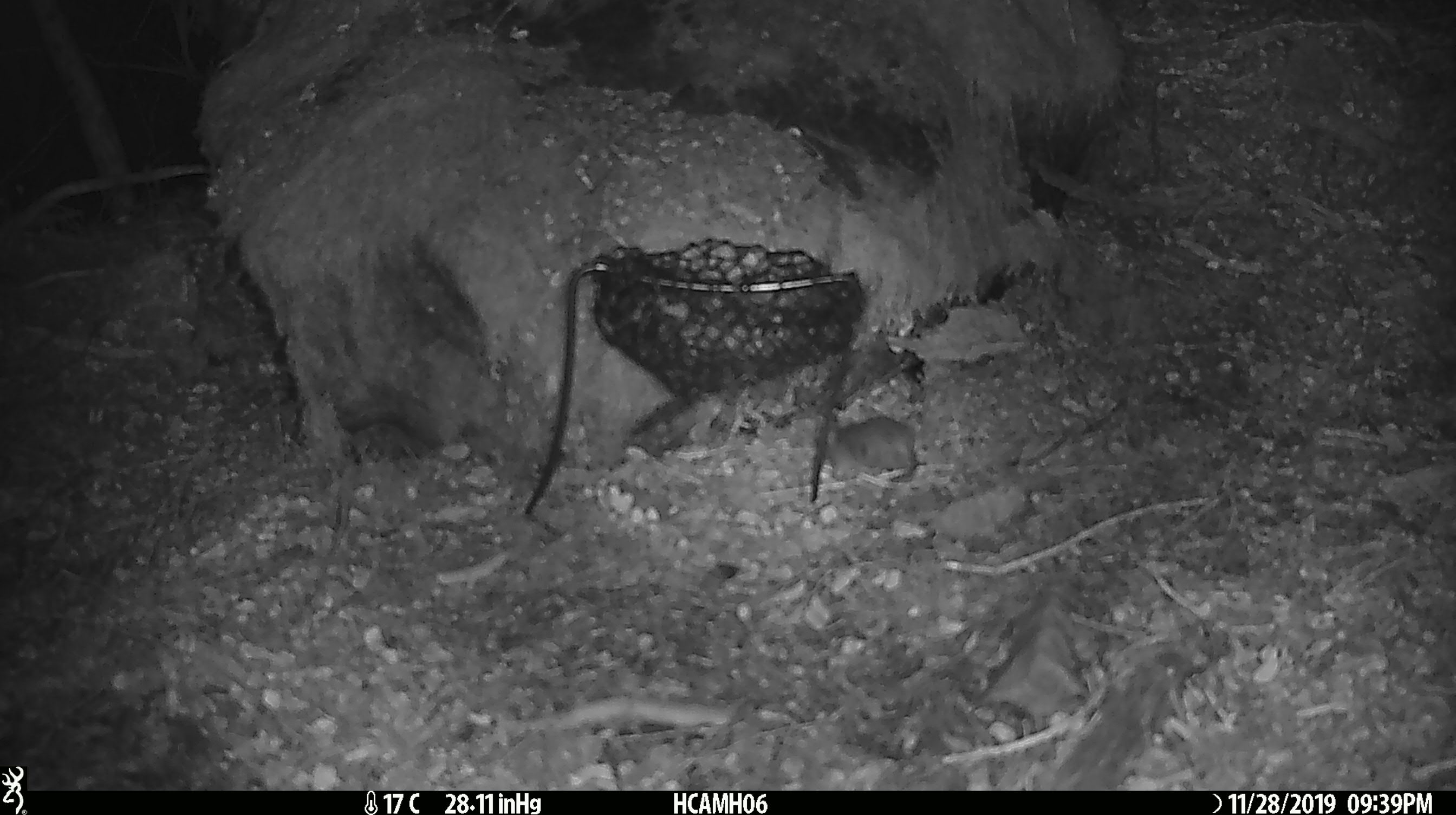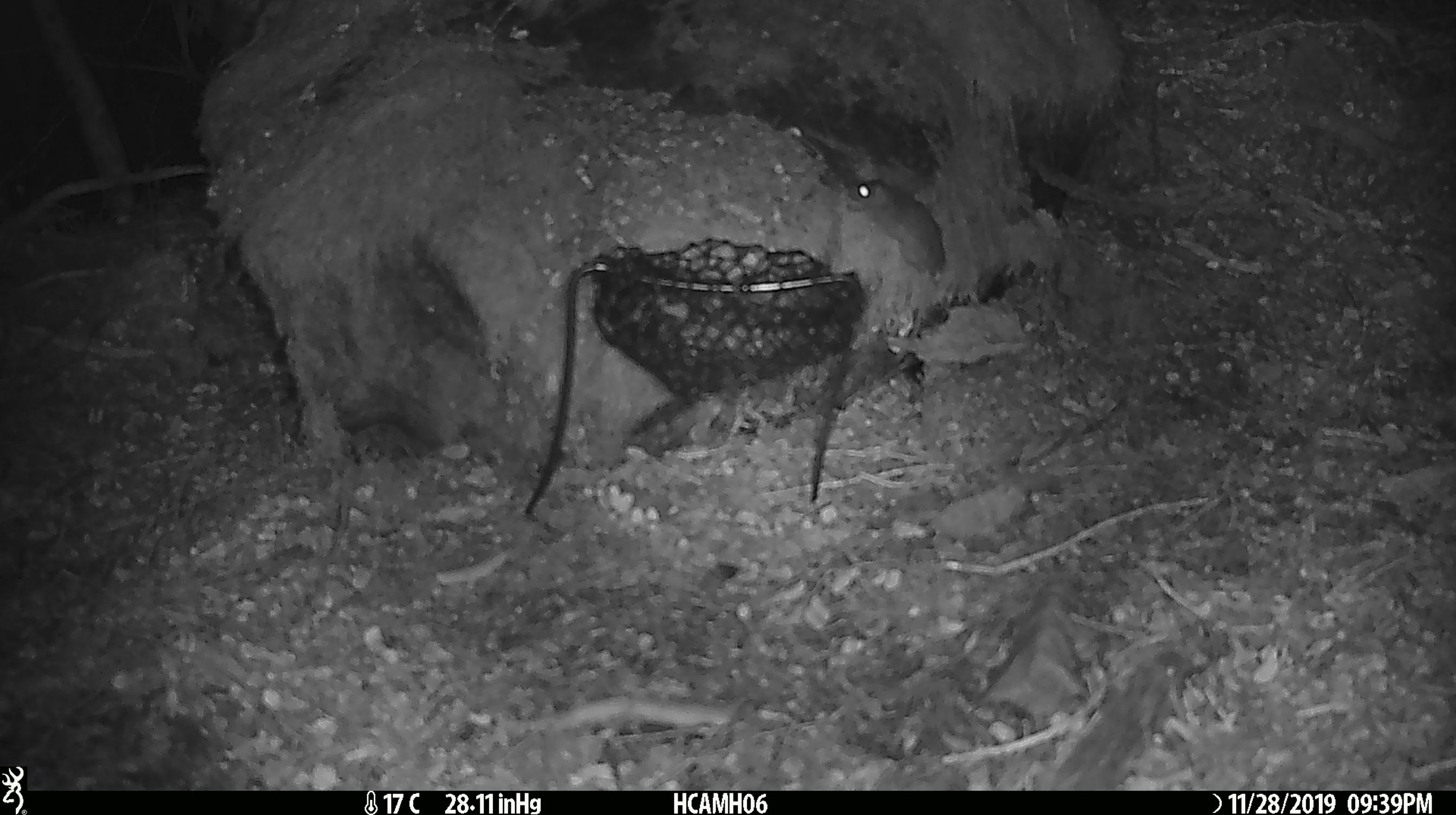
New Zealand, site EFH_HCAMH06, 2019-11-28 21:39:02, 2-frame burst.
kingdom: Animalia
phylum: Chordata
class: Mammalia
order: Rodentia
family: Muridae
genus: Mus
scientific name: Mus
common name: mouse